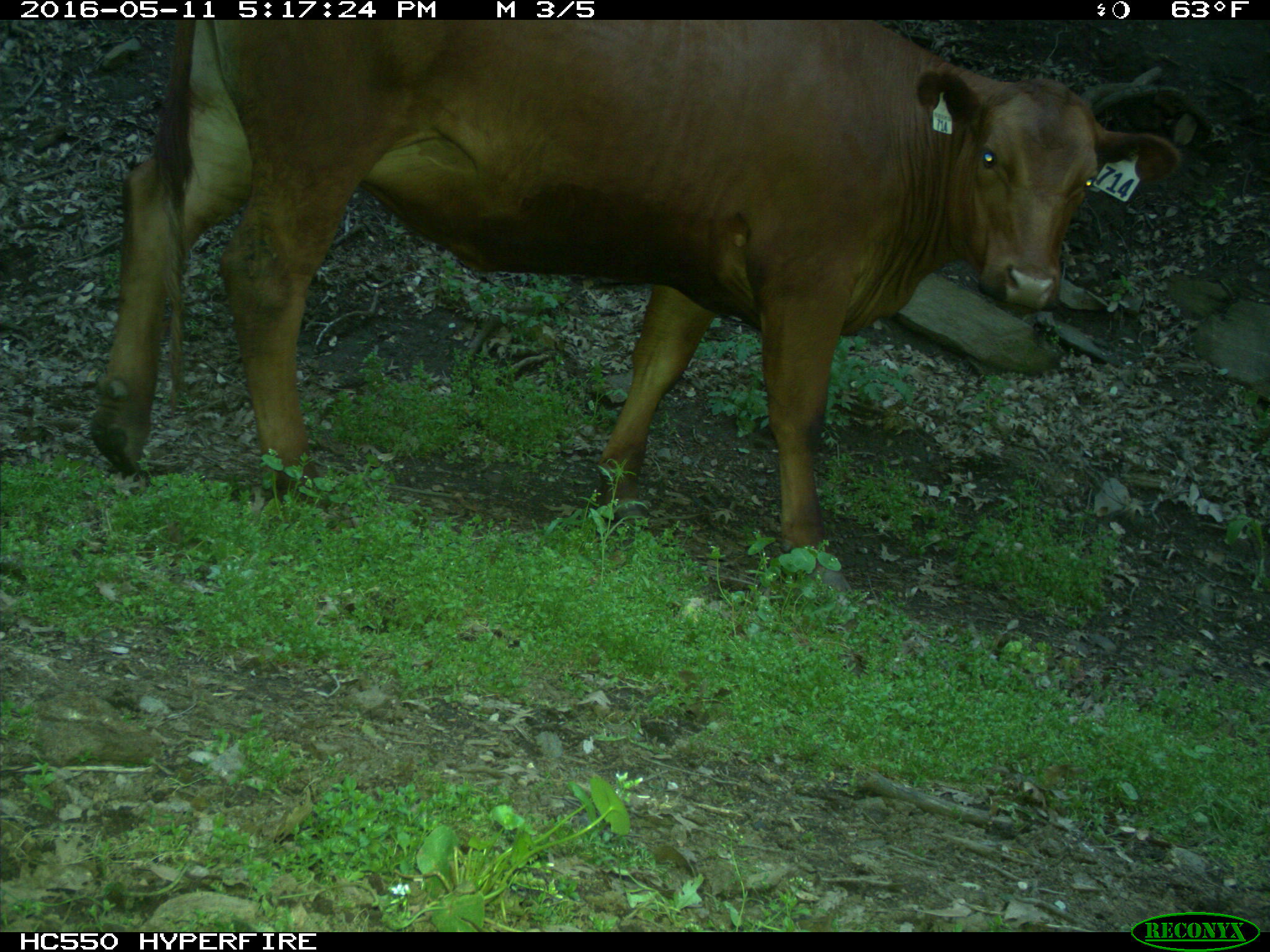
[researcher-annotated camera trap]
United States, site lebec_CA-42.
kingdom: Animalia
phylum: Chordata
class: Mammalia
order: Artiodactyla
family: Bovidae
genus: Bos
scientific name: Bos taurus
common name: domestic cow